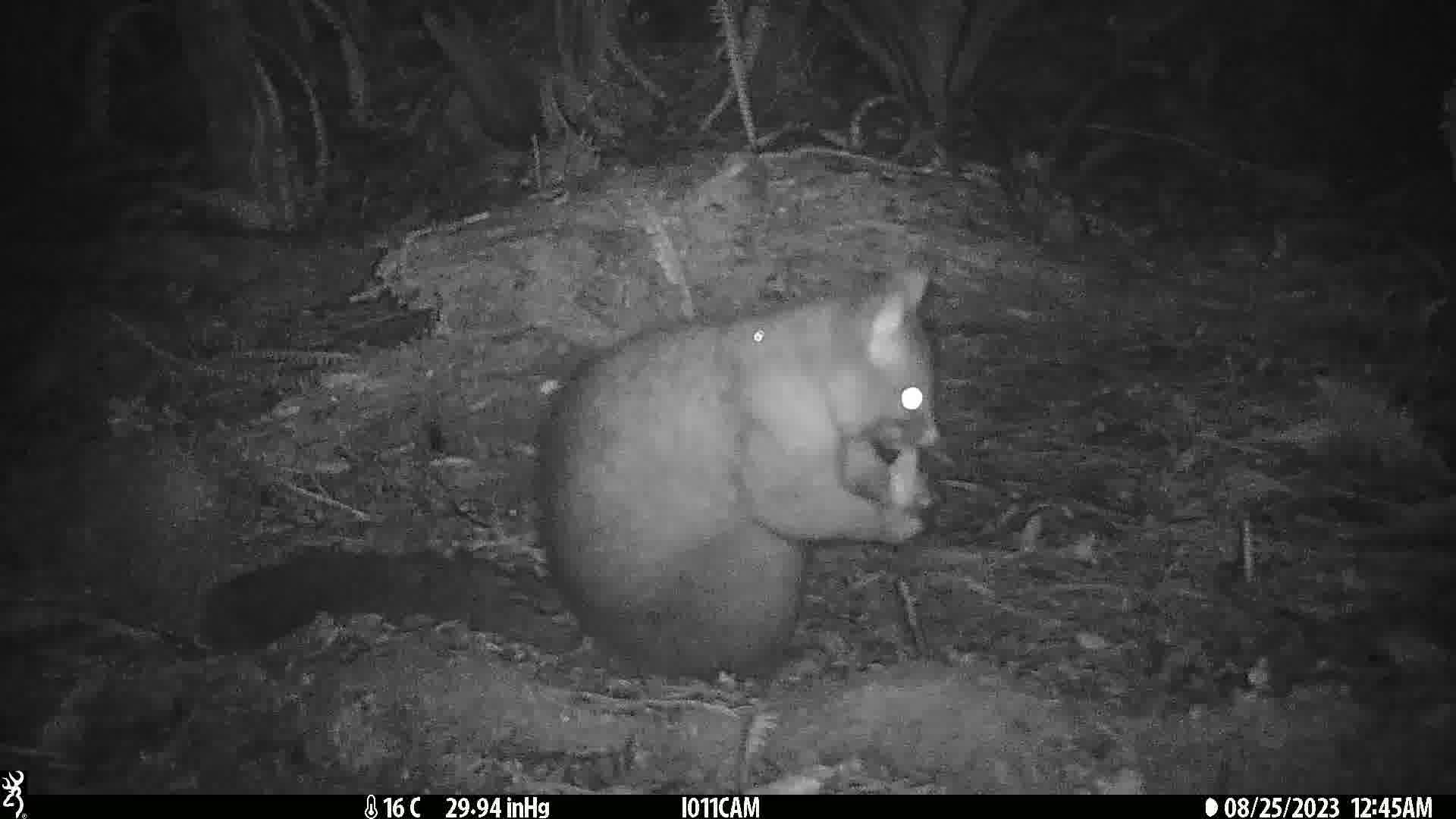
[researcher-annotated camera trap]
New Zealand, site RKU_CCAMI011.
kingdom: Animalia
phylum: Chordata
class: Mammalia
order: Diprotodontia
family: Phalangeridae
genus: Trichosurus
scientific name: Trichosurus vulpecula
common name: common brushtail possum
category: possum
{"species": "possum (common brushtail possum) (Trichosurus vulpecula)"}